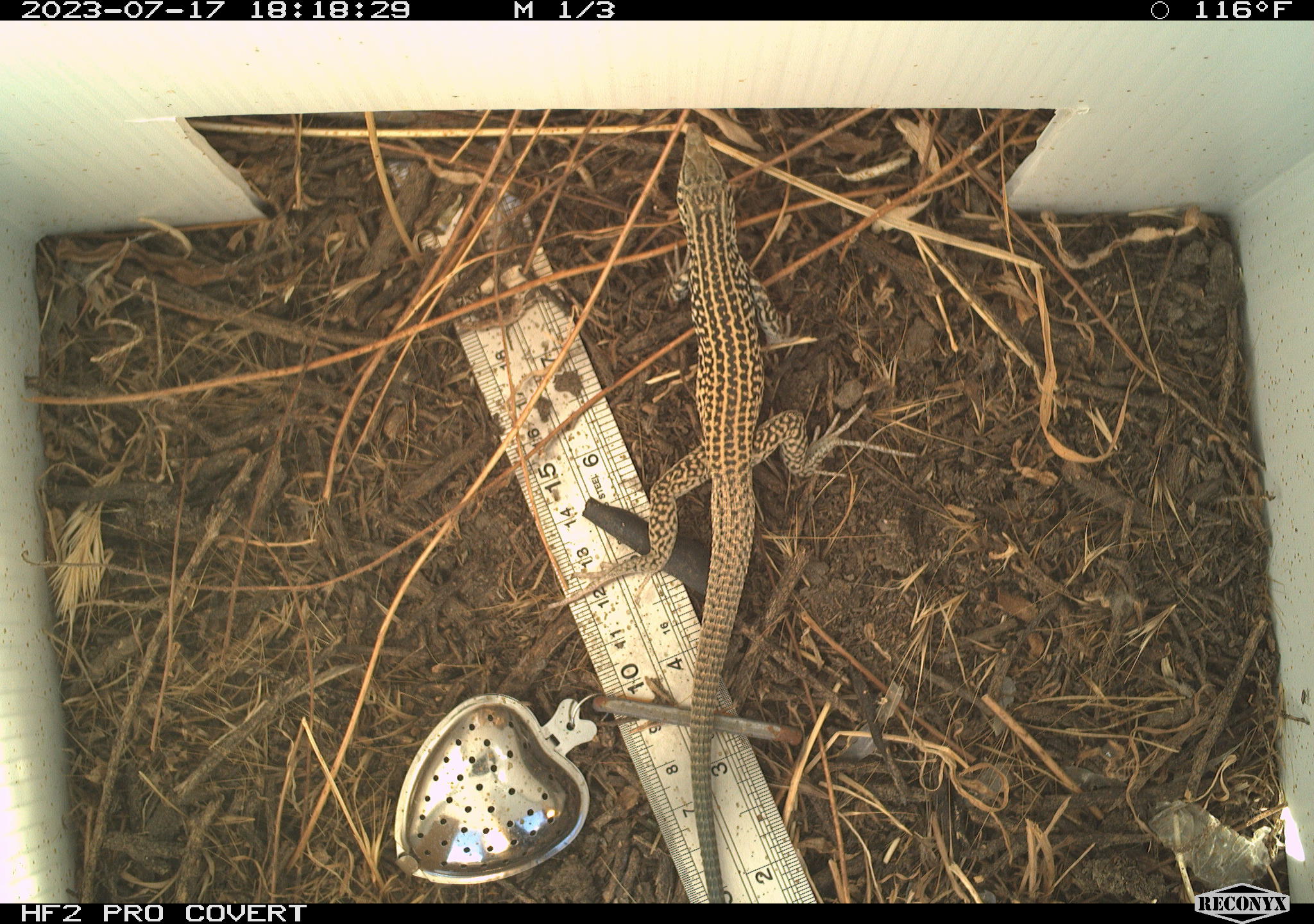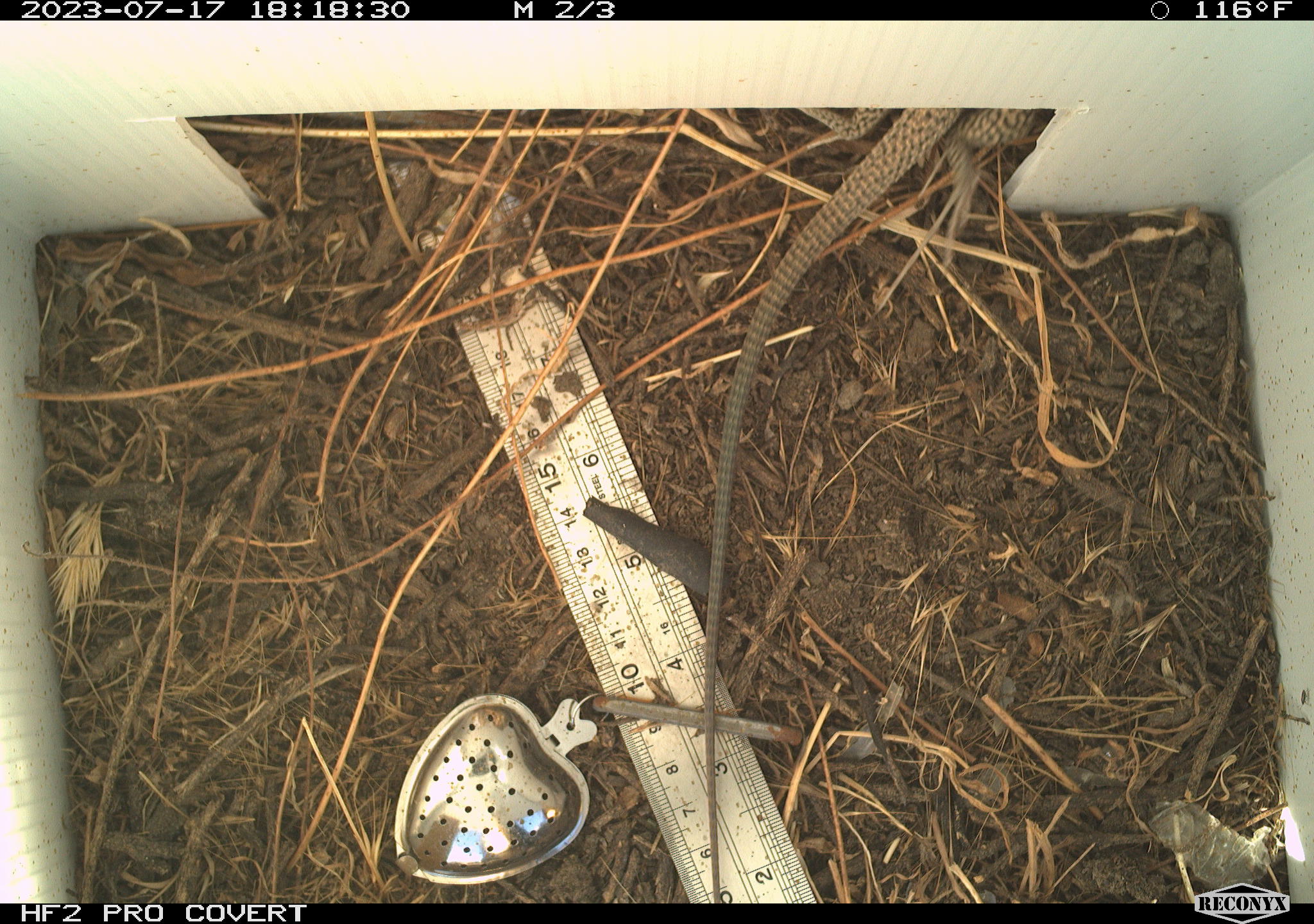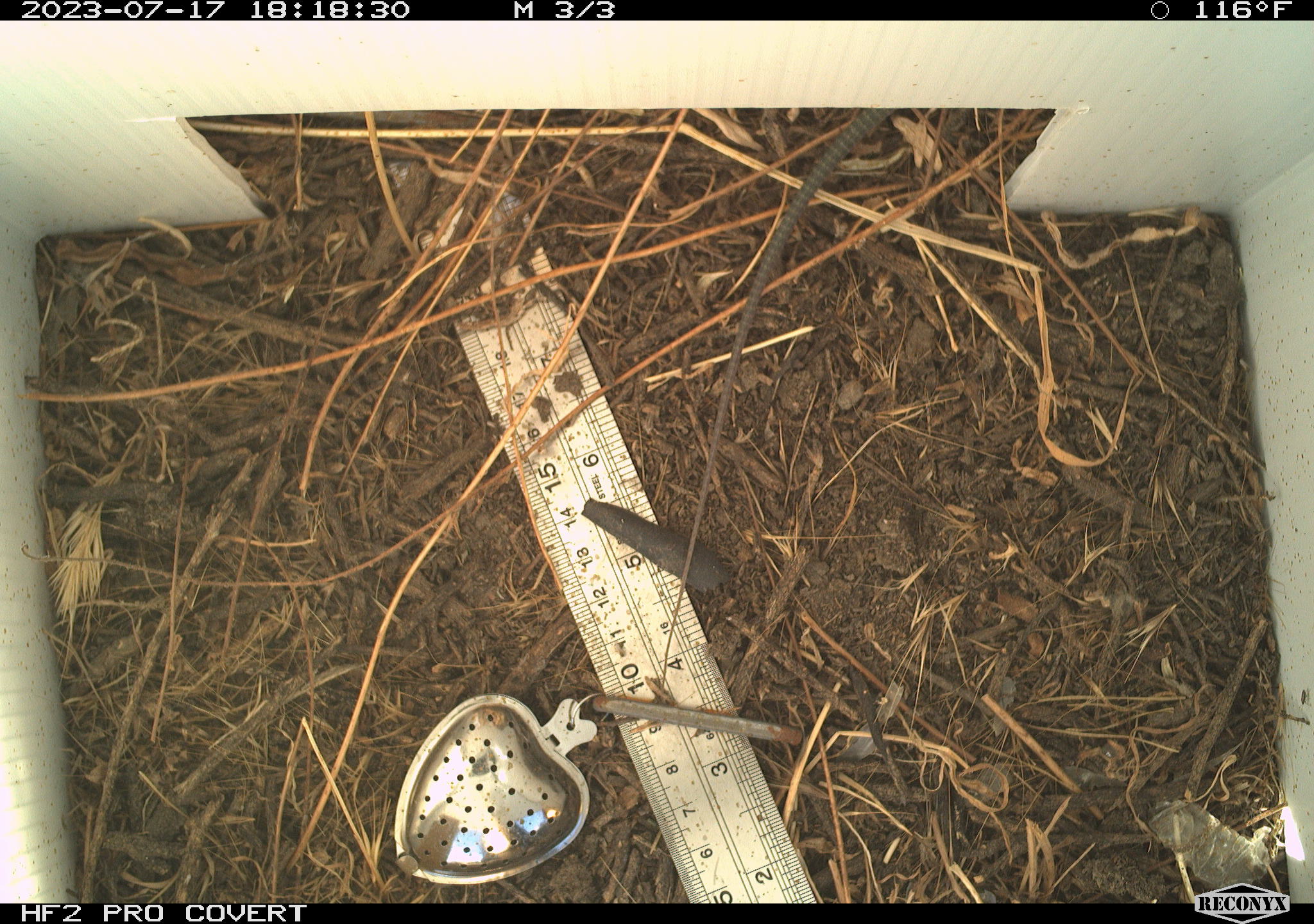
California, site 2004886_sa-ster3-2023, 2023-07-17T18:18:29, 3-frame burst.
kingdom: Animalia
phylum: Chordata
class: Reptilia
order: Squamata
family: Teiidae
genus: Aspidoscelis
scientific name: Aspidoscelis tigris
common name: western whiptail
Western whiptail (Aspidoscelis tigris).